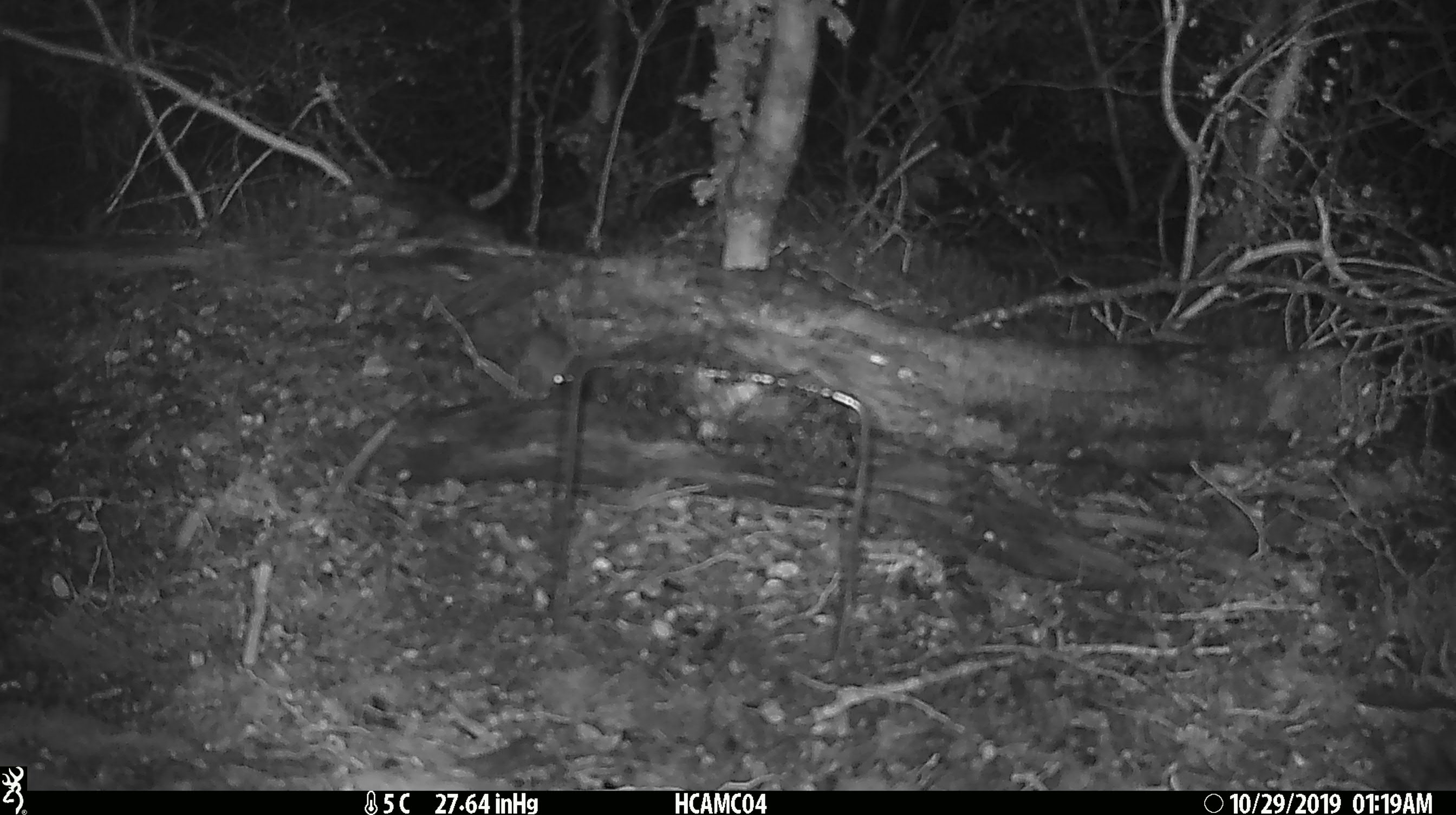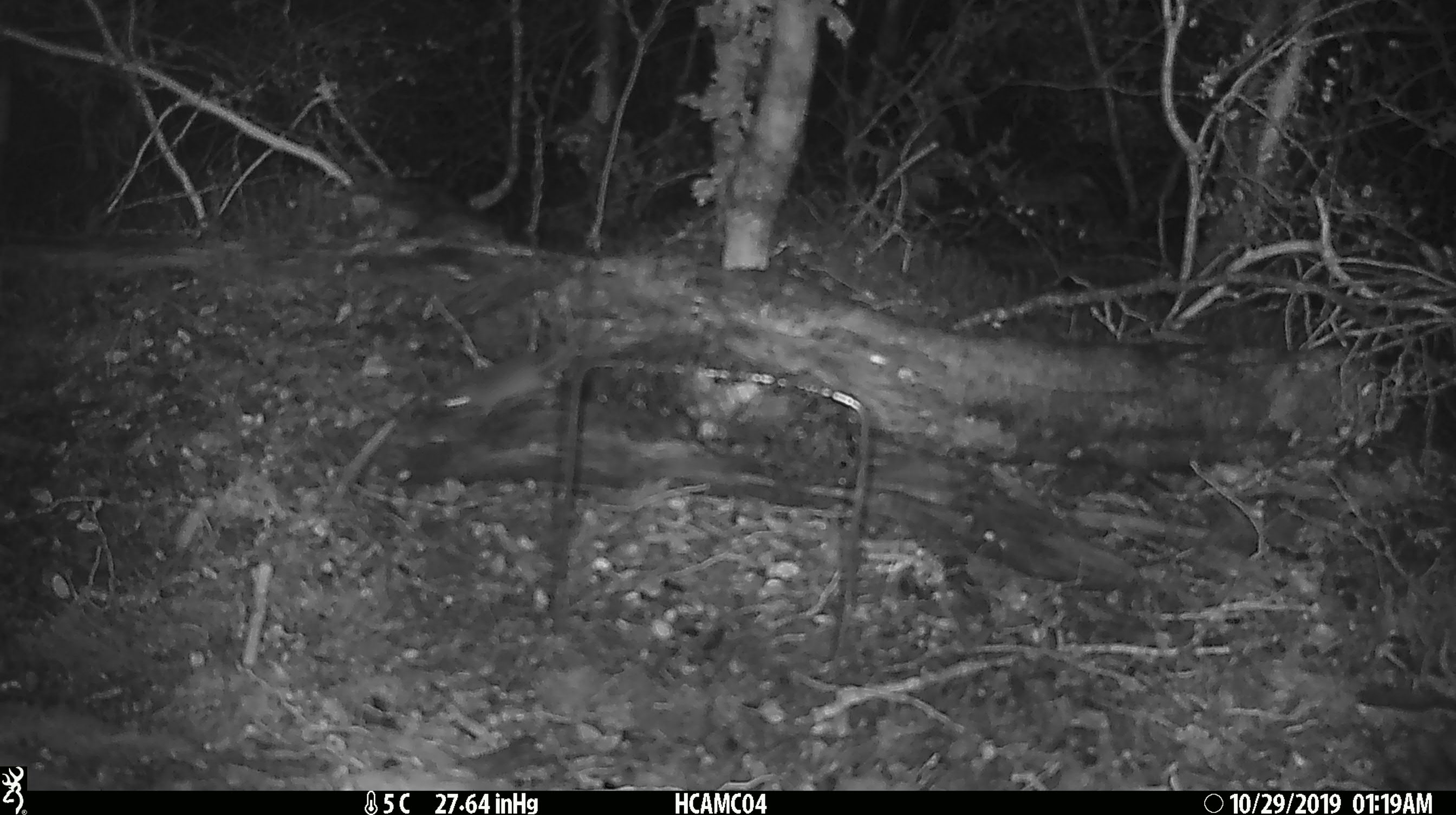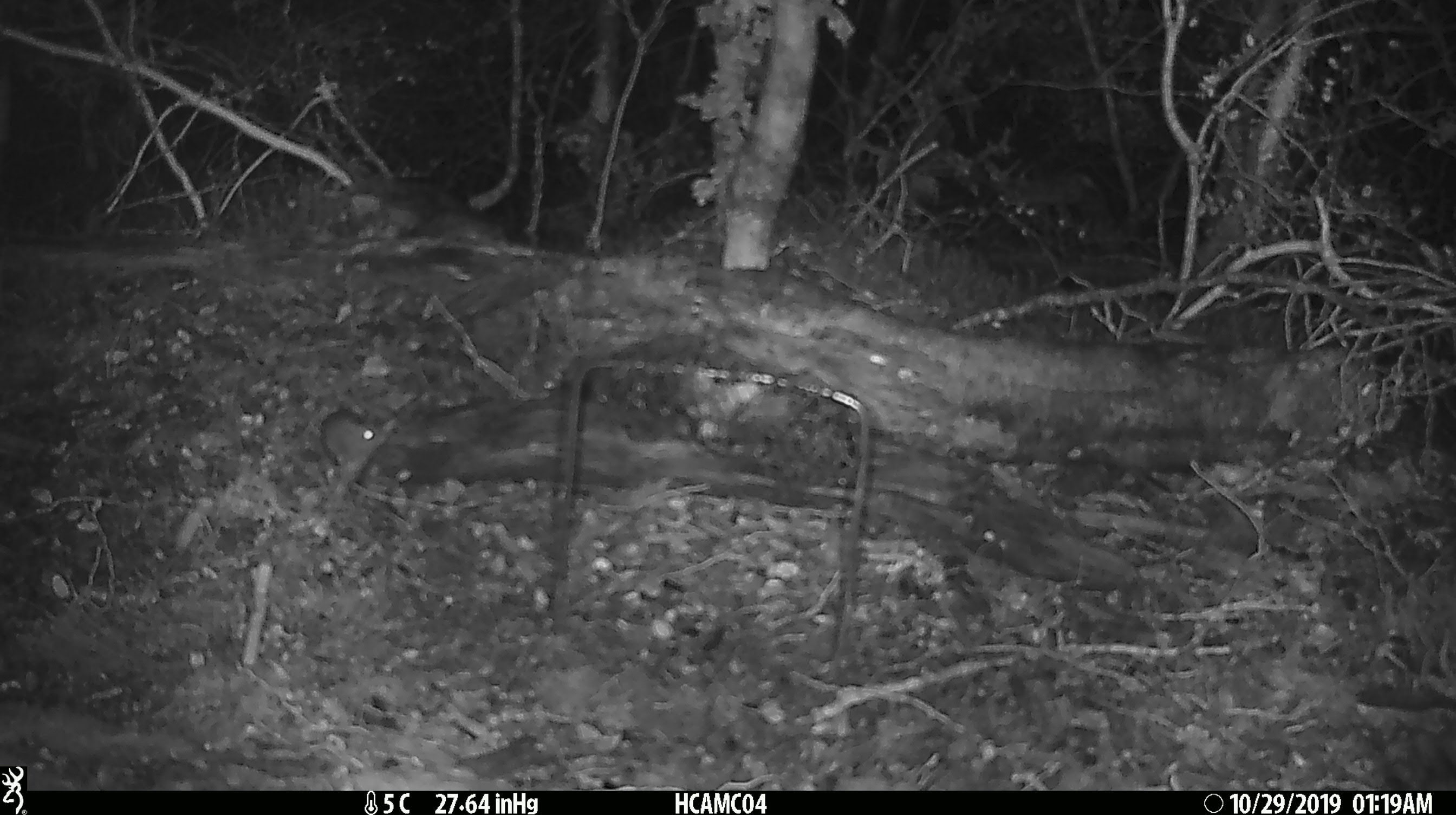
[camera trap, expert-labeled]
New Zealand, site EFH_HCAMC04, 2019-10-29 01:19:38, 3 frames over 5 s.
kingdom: Animalia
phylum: Chordata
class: Mammalia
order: Rodentia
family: Muridae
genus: Mus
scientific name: Mus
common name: mouse